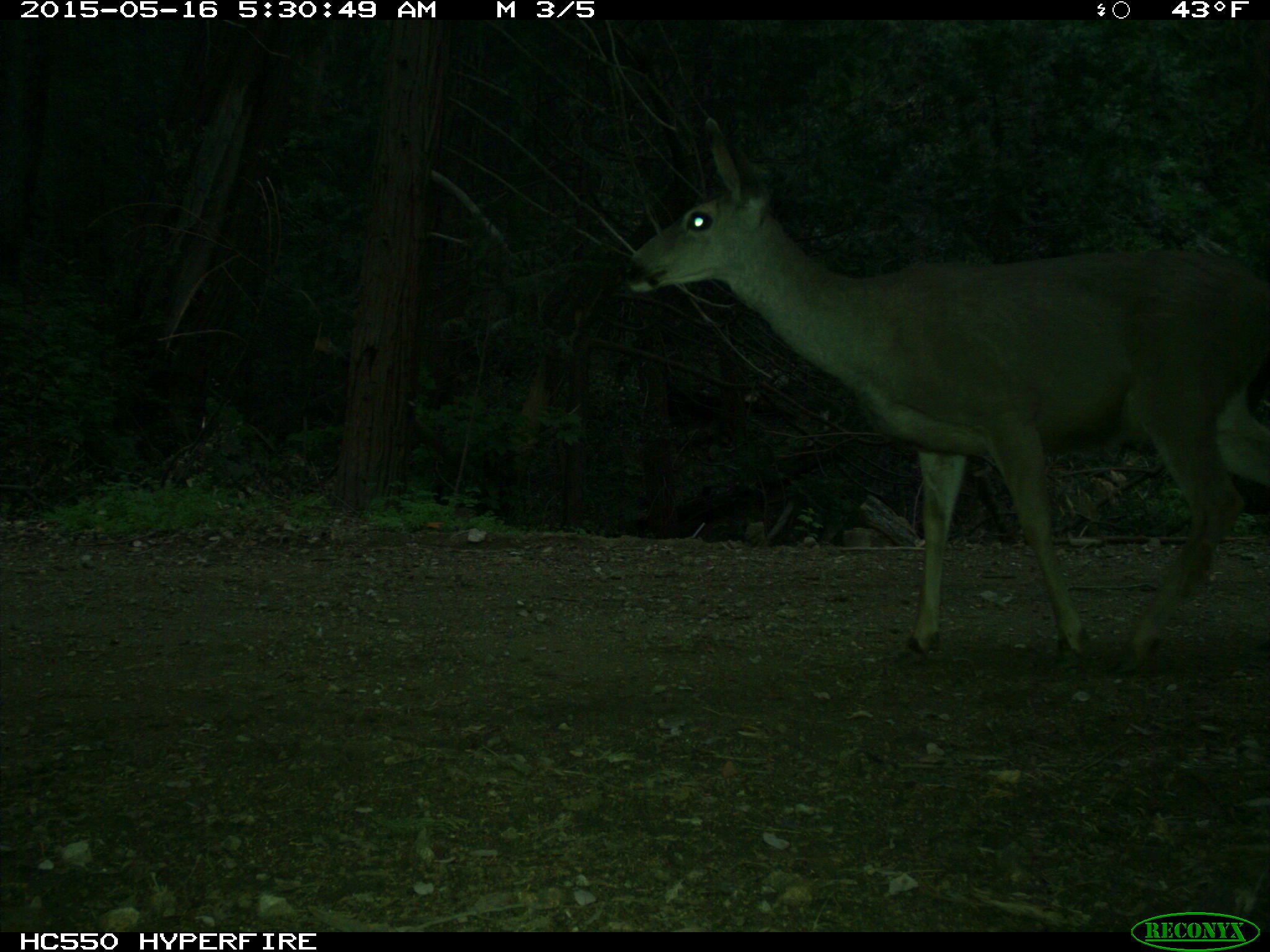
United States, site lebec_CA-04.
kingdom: Animalia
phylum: Chordata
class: Mammalia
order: Artiodactyla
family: Cervidae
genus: Odocoileus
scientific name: Odocoileus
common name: deer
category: unidentified deer